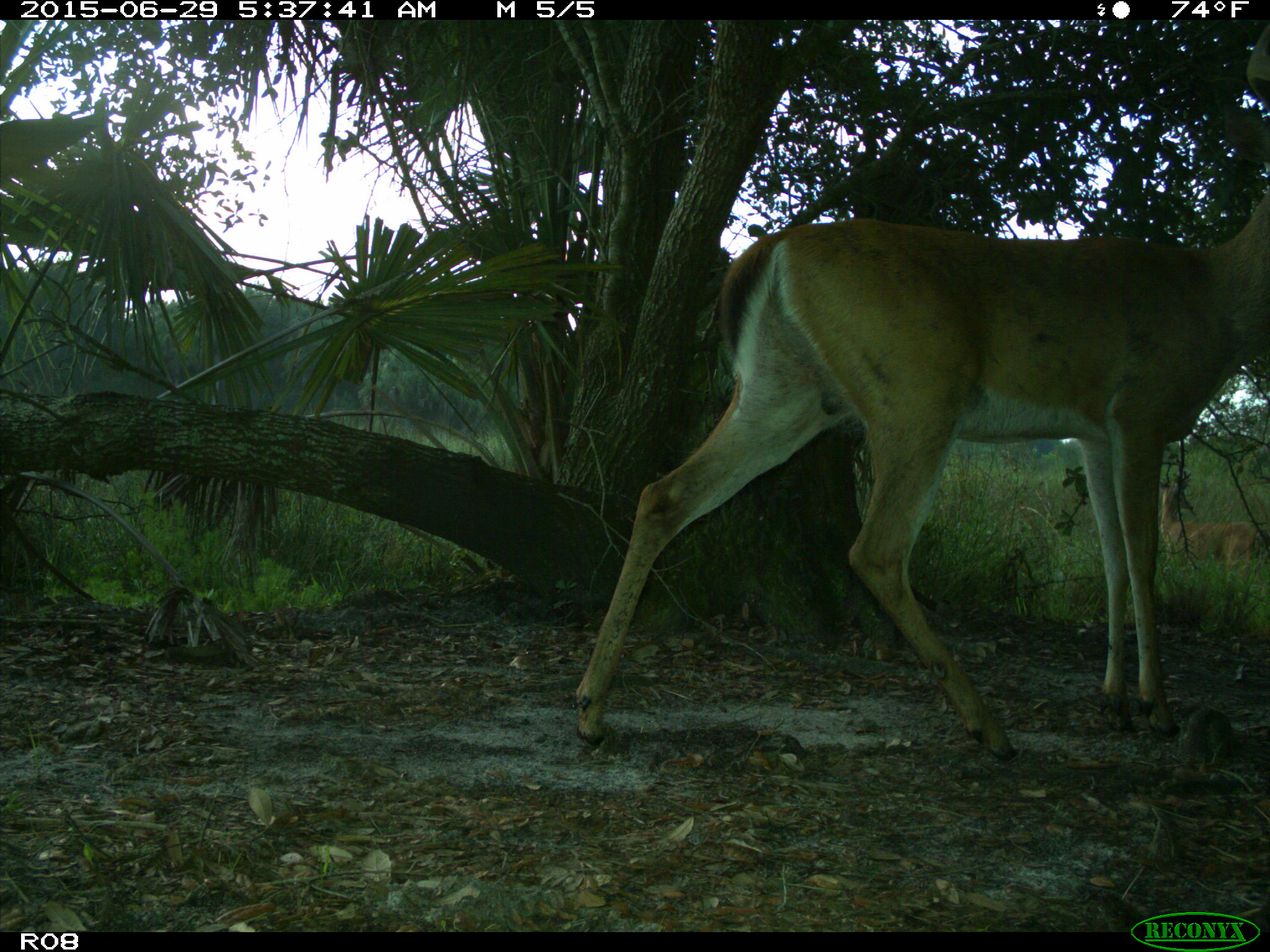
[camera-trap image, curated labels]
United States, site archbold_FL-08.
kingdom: Animalia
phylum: Chordata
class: Mammalia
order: Artiodactyla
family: Cervidae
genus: Odocoileus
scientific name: Odocoileus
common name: deer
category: unidentified deer